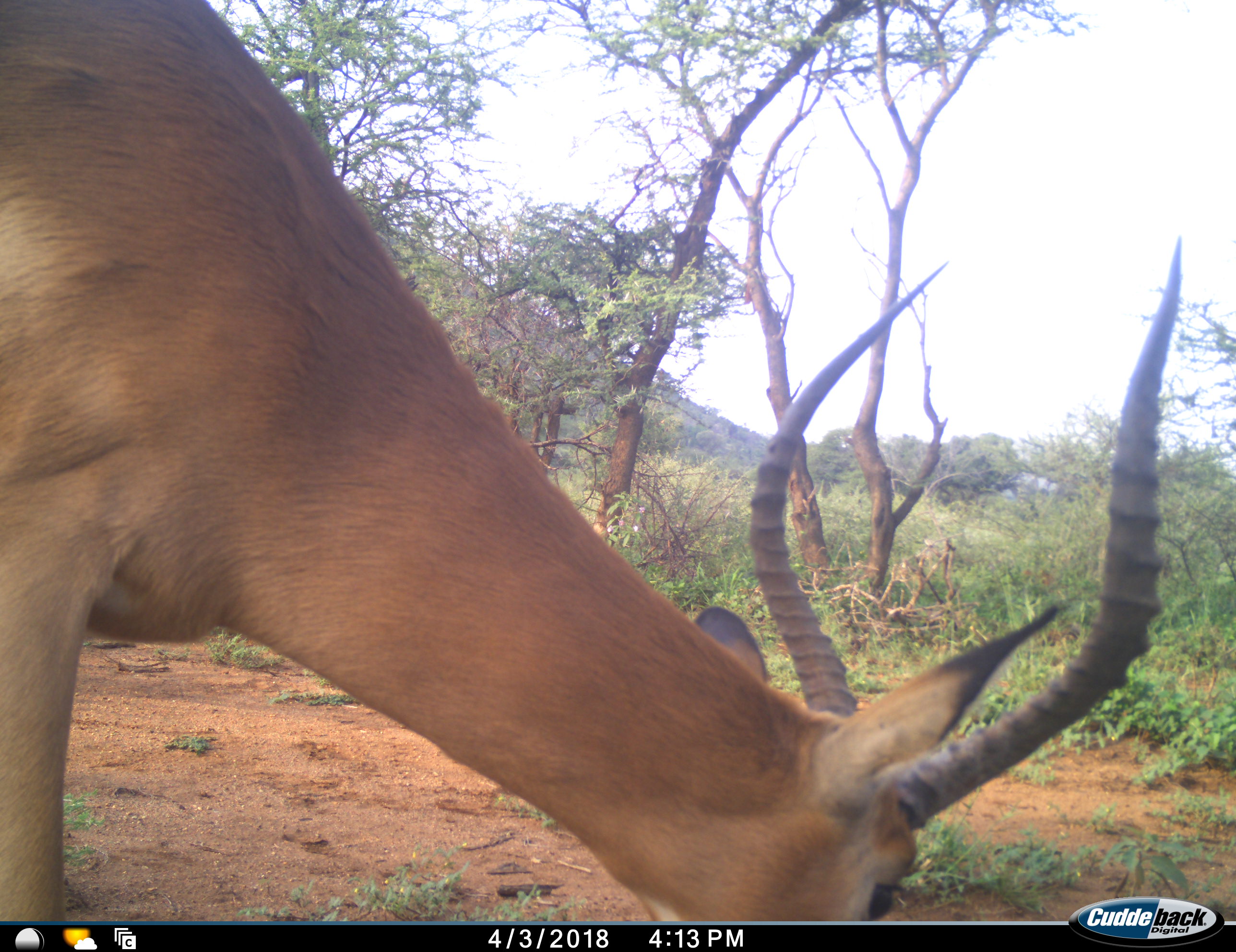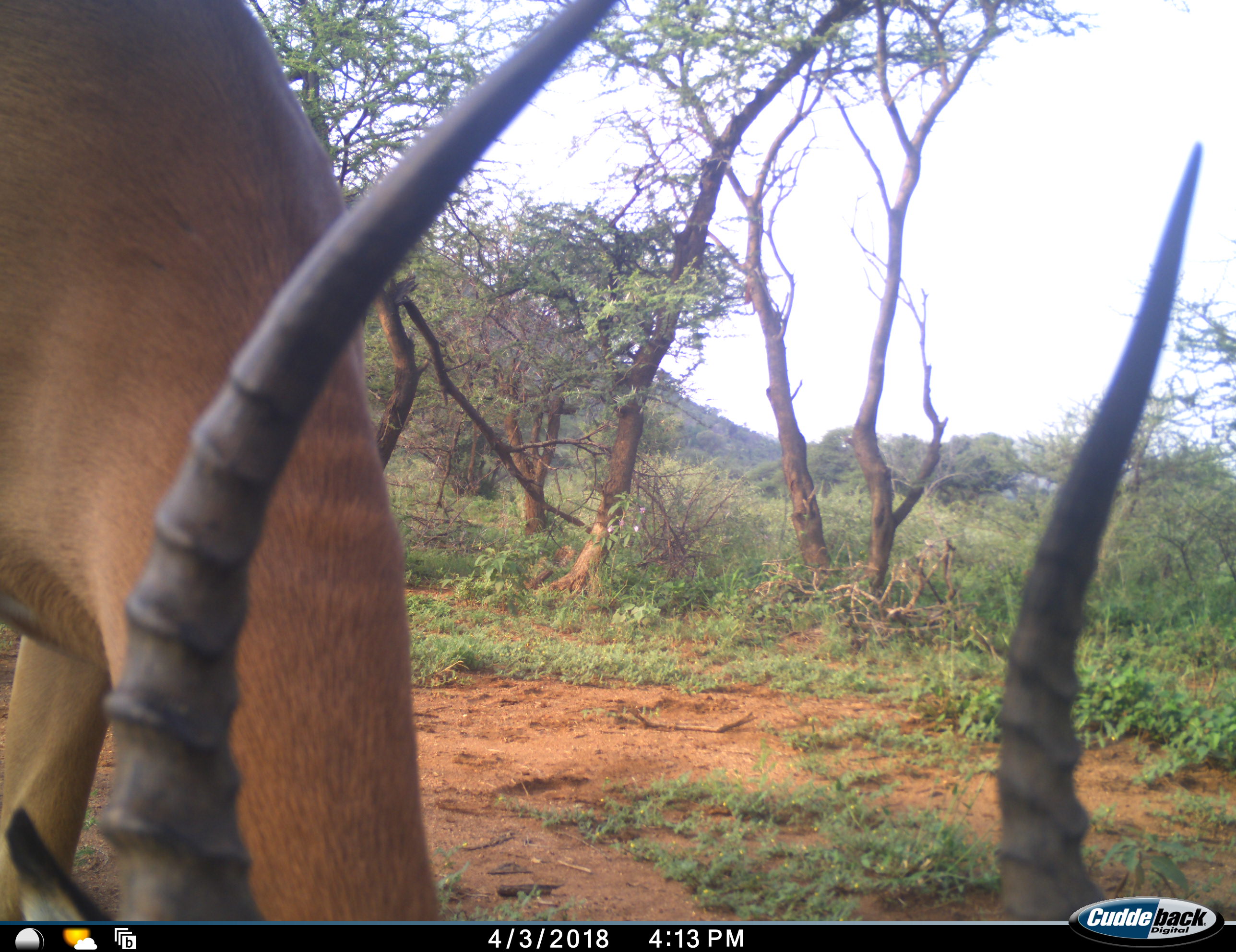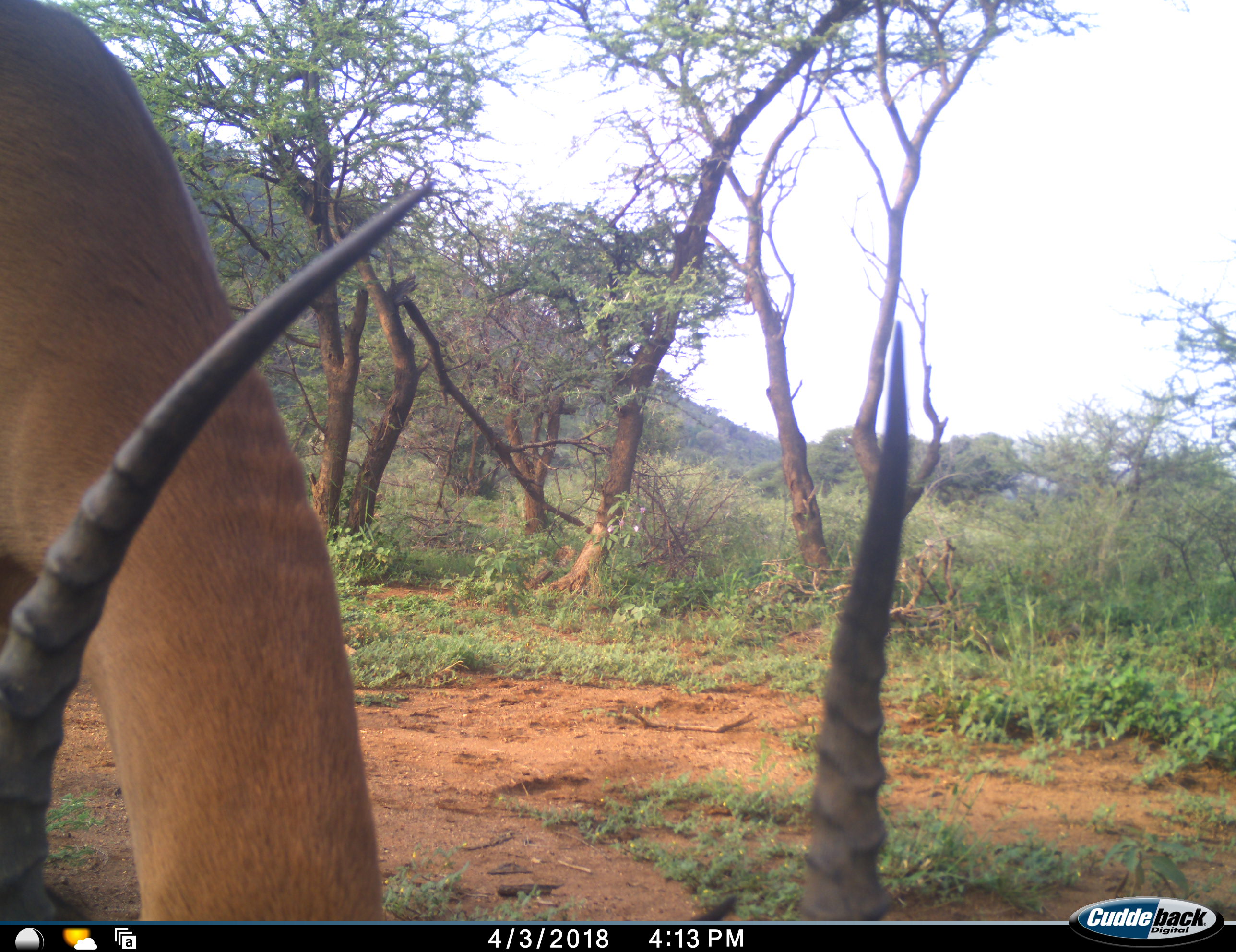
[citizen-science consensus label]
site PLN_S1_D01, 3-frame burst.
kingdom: Animalia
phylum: Chordata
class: Mammalia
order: Artiodactyla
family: Bovidae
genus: Aepyceros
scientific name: Aepyceros melampus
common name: impala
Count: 1.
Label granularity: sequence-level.